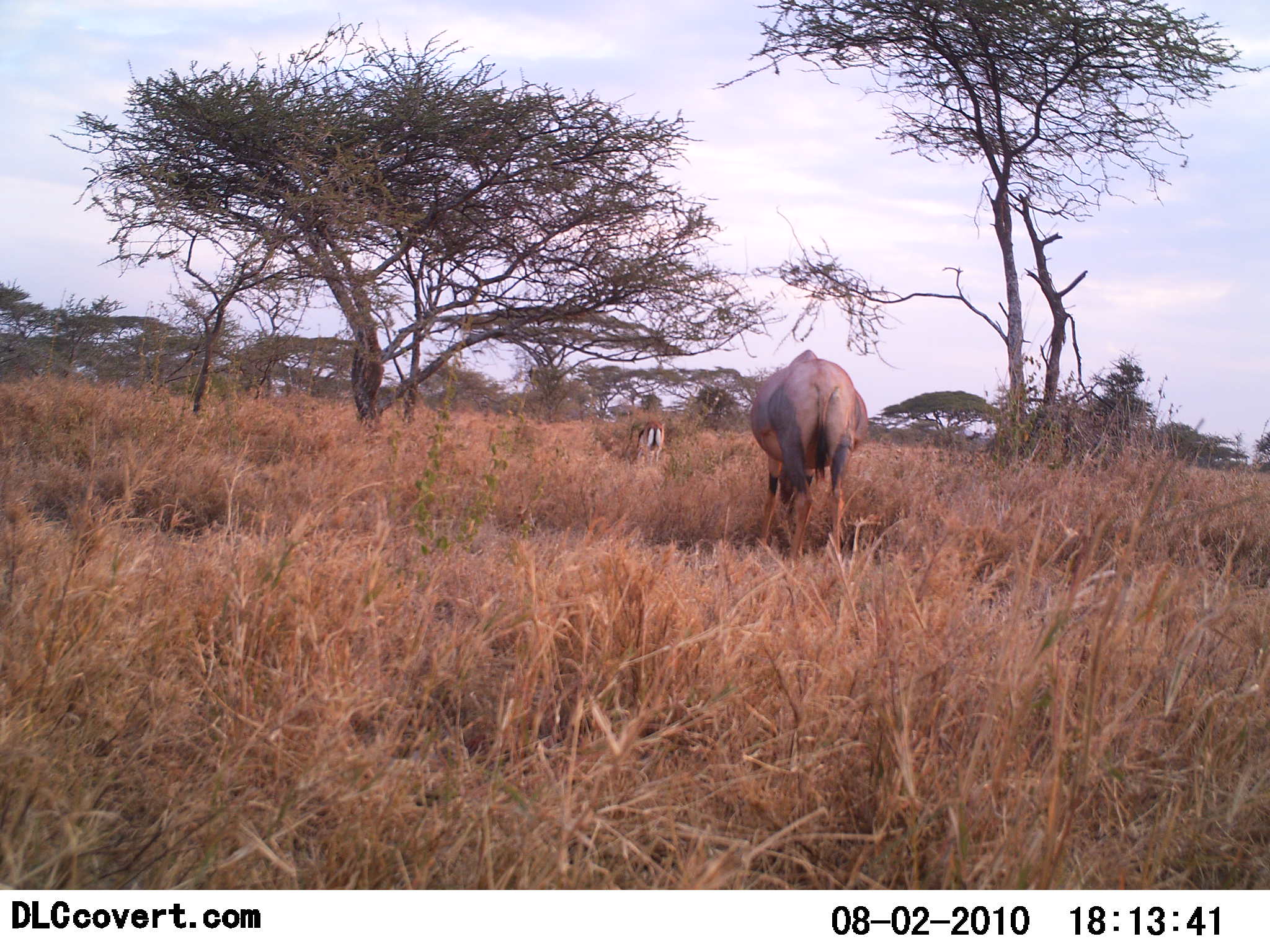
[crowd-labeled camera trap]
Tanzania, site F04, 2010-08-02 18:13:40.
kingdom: Animalia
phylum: Chordata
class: Mammalia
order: Artiodactyla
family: Bovidae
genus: Eudorcas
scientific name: Eudorcas thomsonii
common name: thomson's gazelle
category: gazellethomsons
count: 1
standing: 82%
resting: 0%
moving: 0%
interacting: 0%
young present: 0%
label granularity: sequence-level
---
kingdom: Animalia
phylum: Chordata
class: Mammalia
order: Artiodactyla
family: Bovidae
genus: Damaliscus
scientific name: Damaliscus lunatus jimela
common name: topi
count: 1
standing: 56%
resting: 0%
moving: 0%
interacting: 0%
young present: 0%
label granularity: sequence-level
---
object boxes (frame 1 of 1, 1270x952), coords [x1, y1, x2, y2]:
animal: [749, 349, 870, 580]; [633, 419, 665, 465]